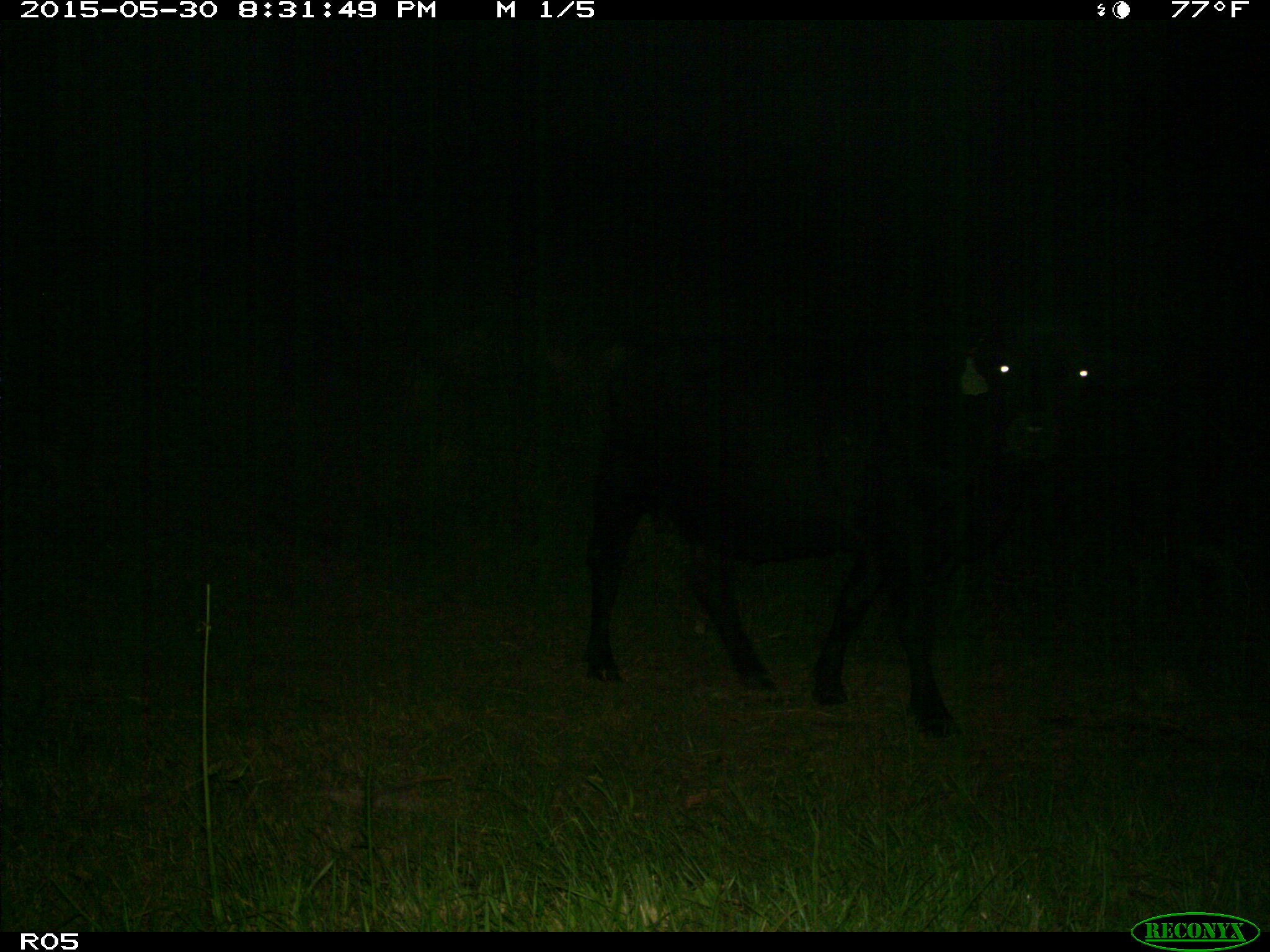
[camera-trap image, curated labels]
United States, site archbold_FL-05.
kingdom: Animalia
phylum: Chordata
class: Mammalia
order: Artiodactyla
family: Bovidae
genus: Bos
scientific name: Bos taurus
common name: domestic cow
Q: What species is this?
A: Bos taurus (domestic cow).